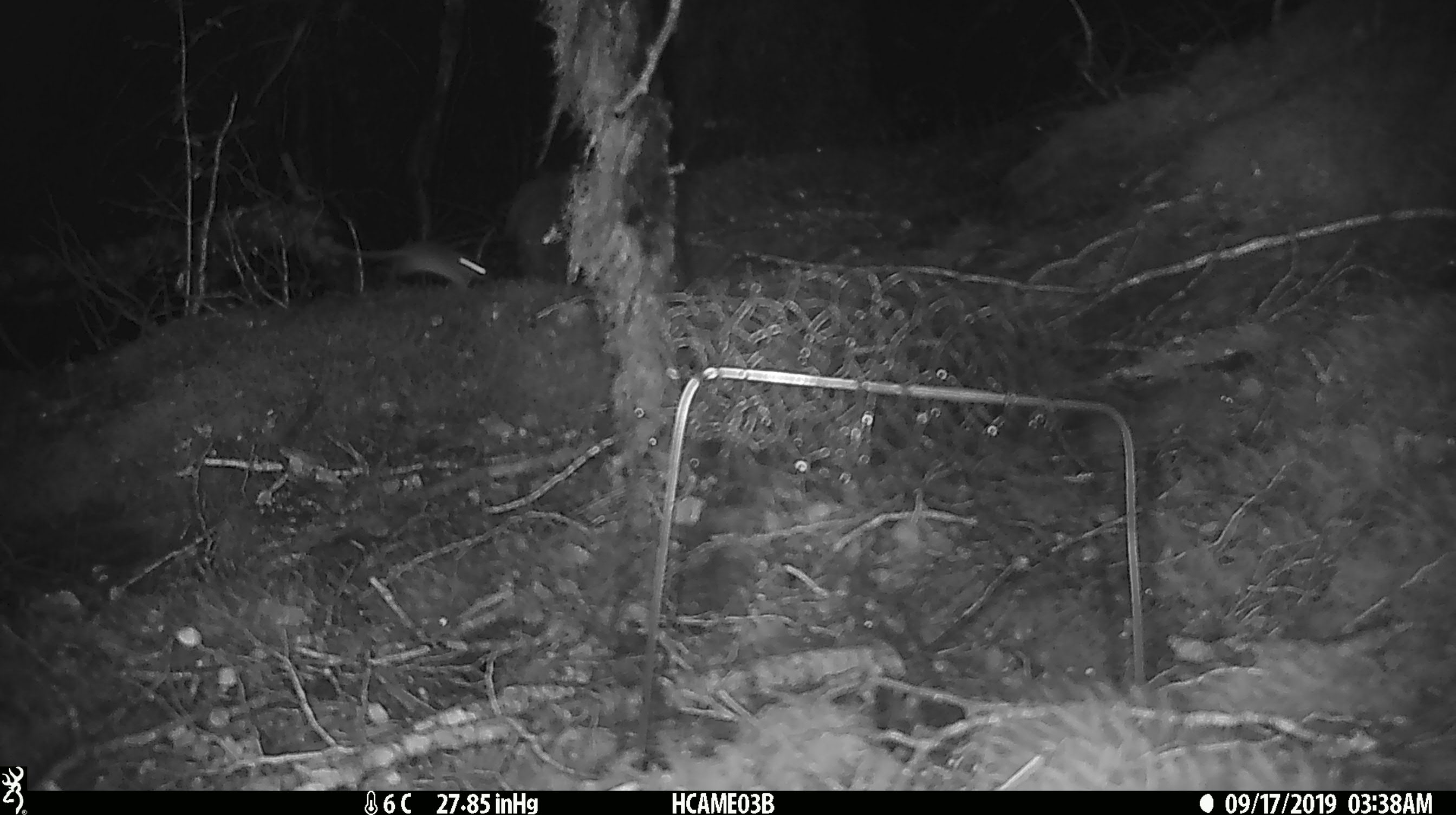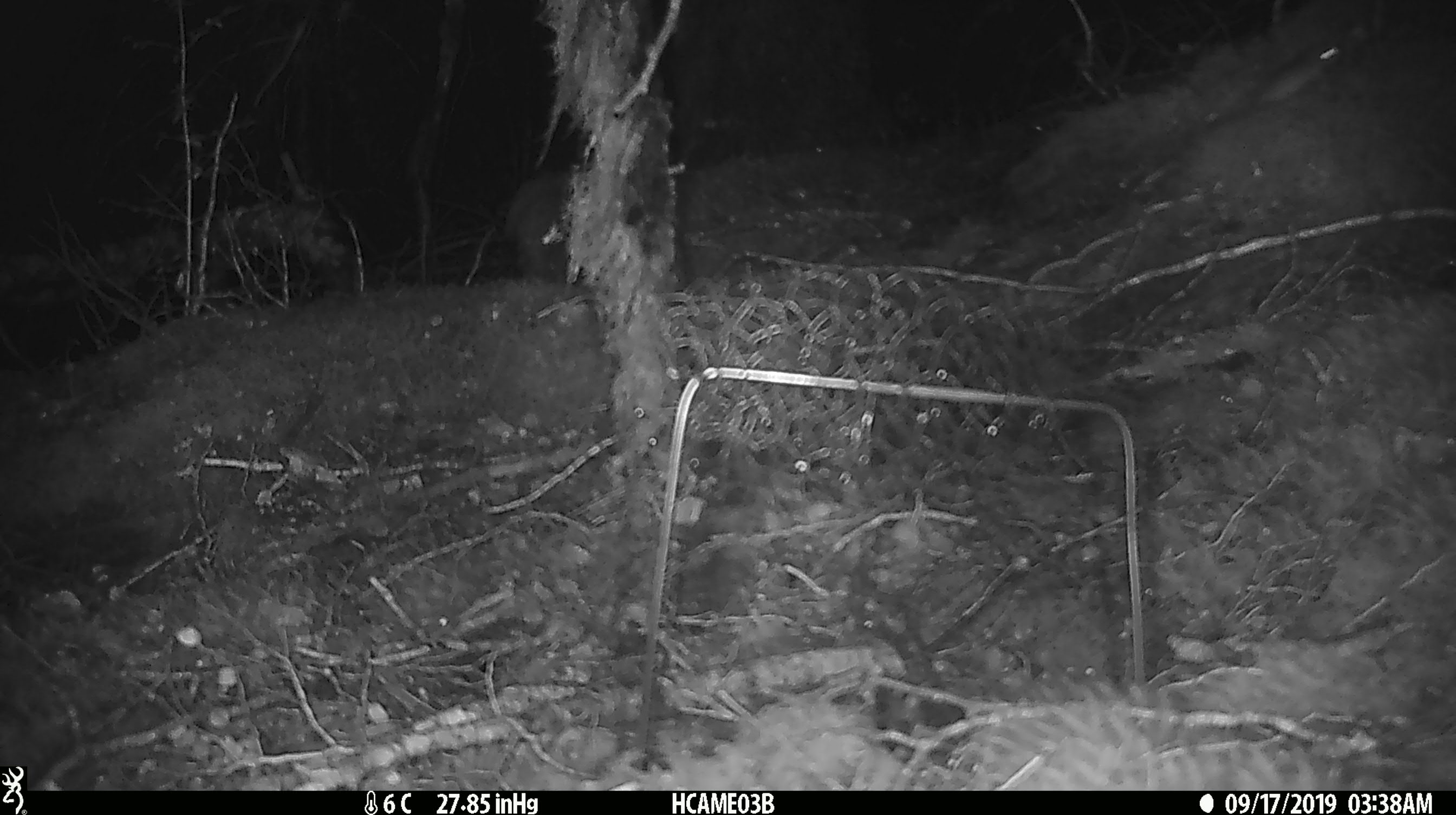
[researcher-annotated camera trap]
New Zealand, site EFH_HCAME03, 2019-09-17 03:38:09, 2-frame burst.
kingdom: Animalia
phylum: Chordata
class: Mammalia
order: Rodentia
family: Muridae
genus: Mus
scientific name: Mus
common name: mouse